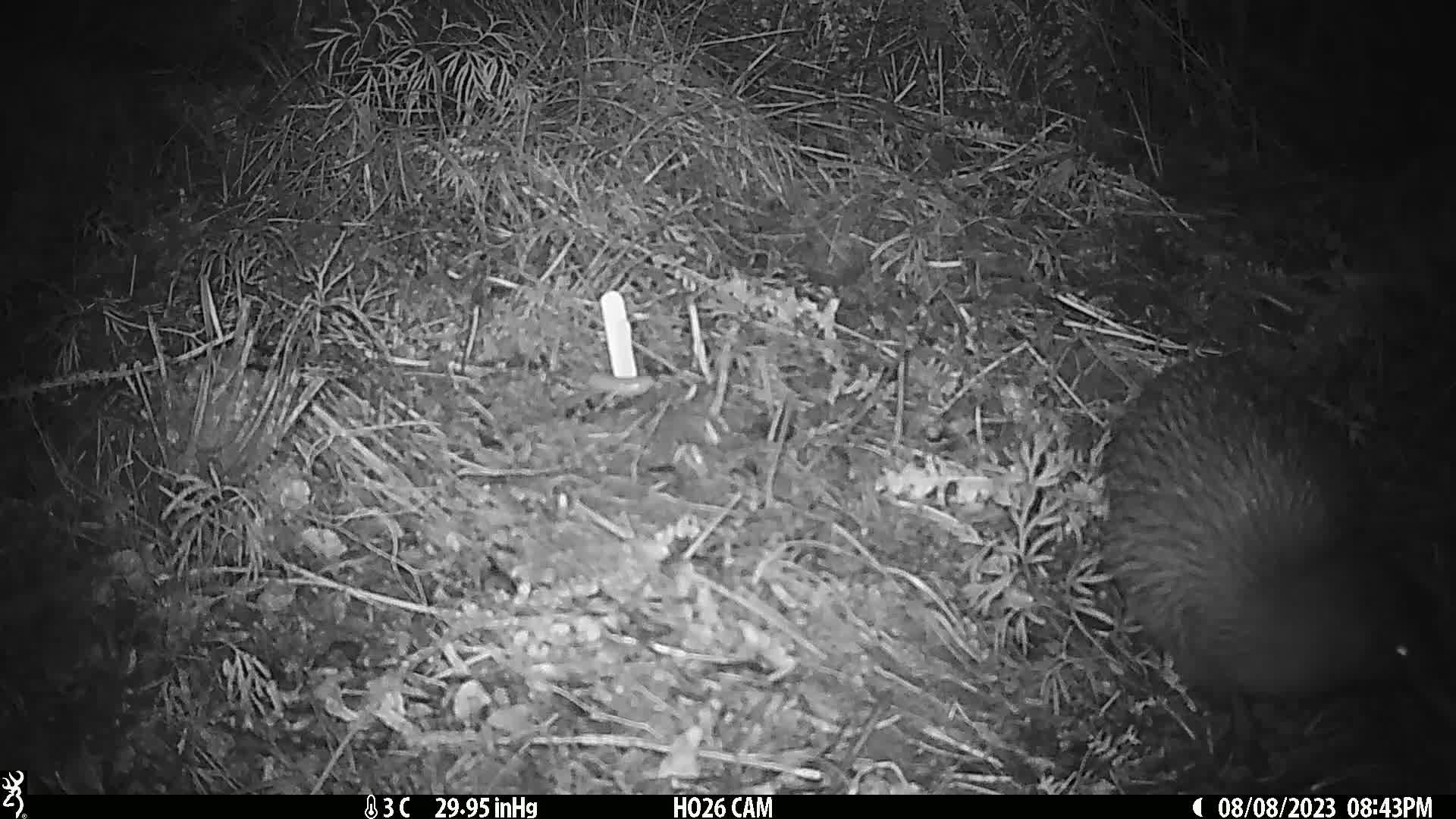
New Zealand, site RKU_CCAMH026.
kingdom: Animalia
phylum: Chordata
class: Aves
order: Apterygiformes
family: Apterygidae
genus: Apteryx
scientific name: Apteryx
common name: kiwi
Kiwi (Apteryx).